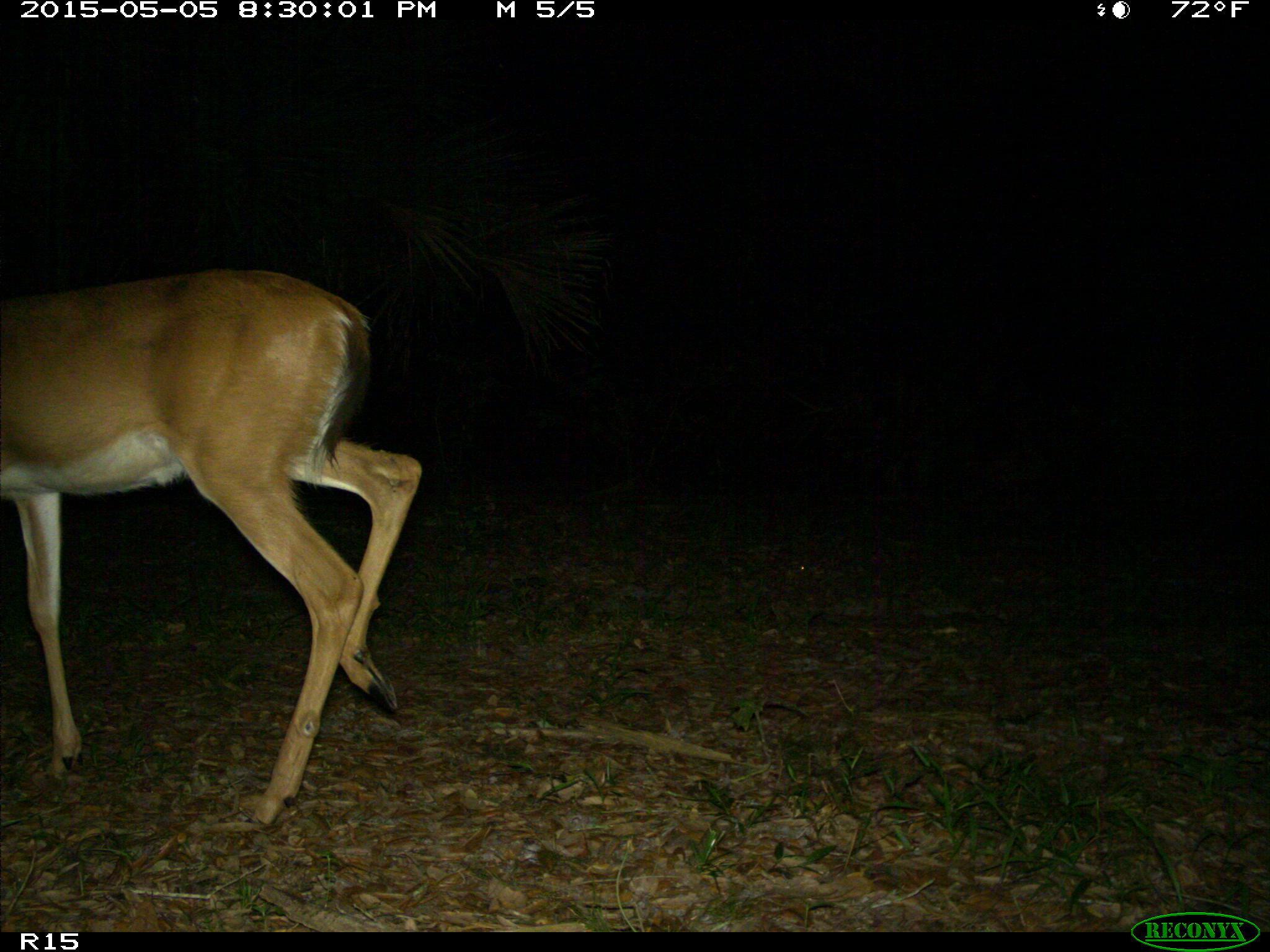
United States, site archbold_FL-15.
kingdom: Animalia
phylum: Chordata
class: Mammalia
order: Artiodactyla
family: Cervidae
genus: Odocoileus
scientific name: Odocoileus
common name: deer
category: unidentified deer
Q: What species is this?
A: Unidentified deer (deer) (Odocoileus).